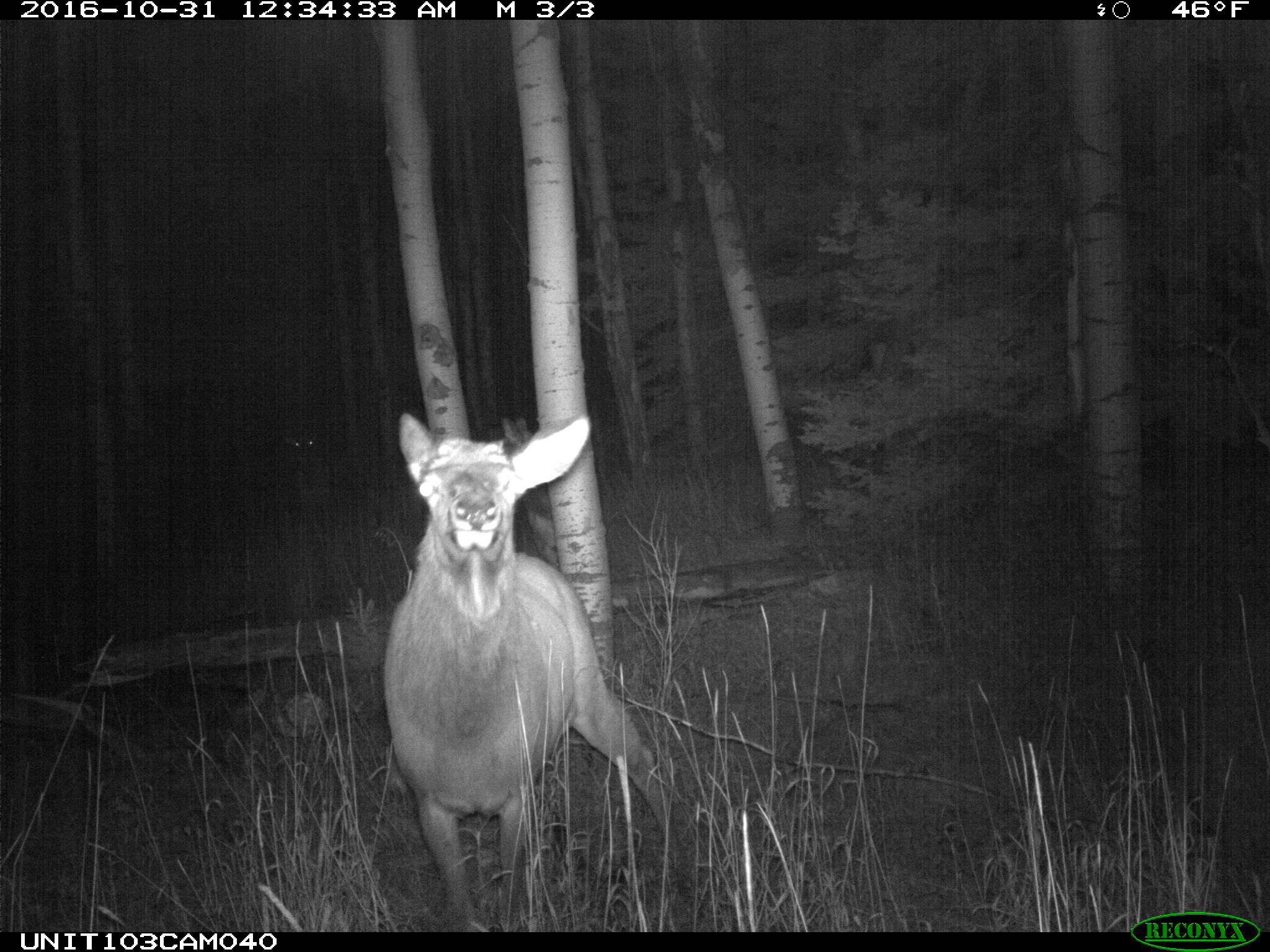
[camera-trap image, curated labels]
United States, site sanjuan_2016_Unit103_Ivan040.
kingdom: Animalia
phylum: Chordata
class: Mammalia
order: Artiodactyla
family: Cervidae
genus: Cervus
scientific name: Cervus elaphus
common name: red deer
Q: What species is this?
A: Cervus elaphus (red deer).